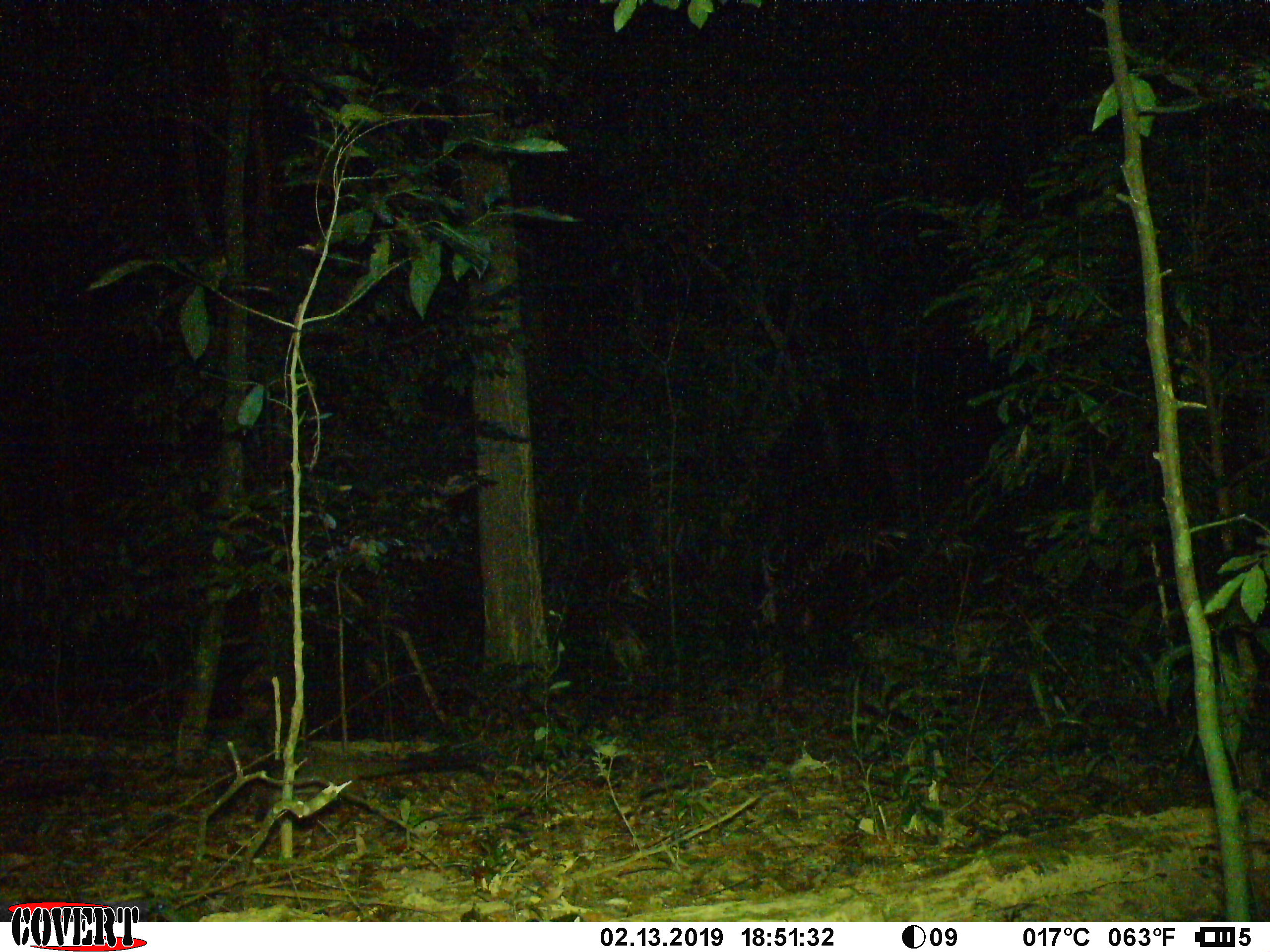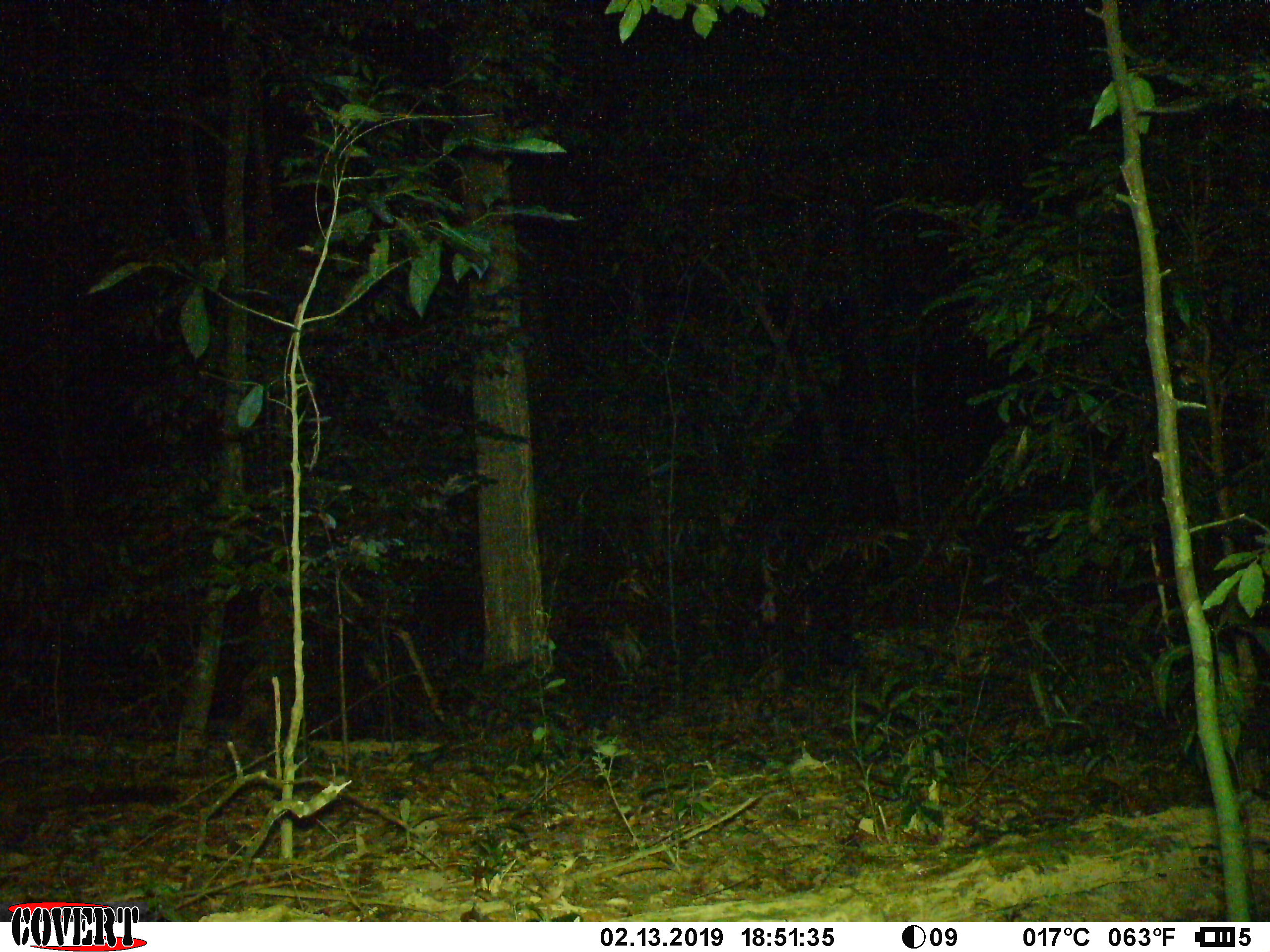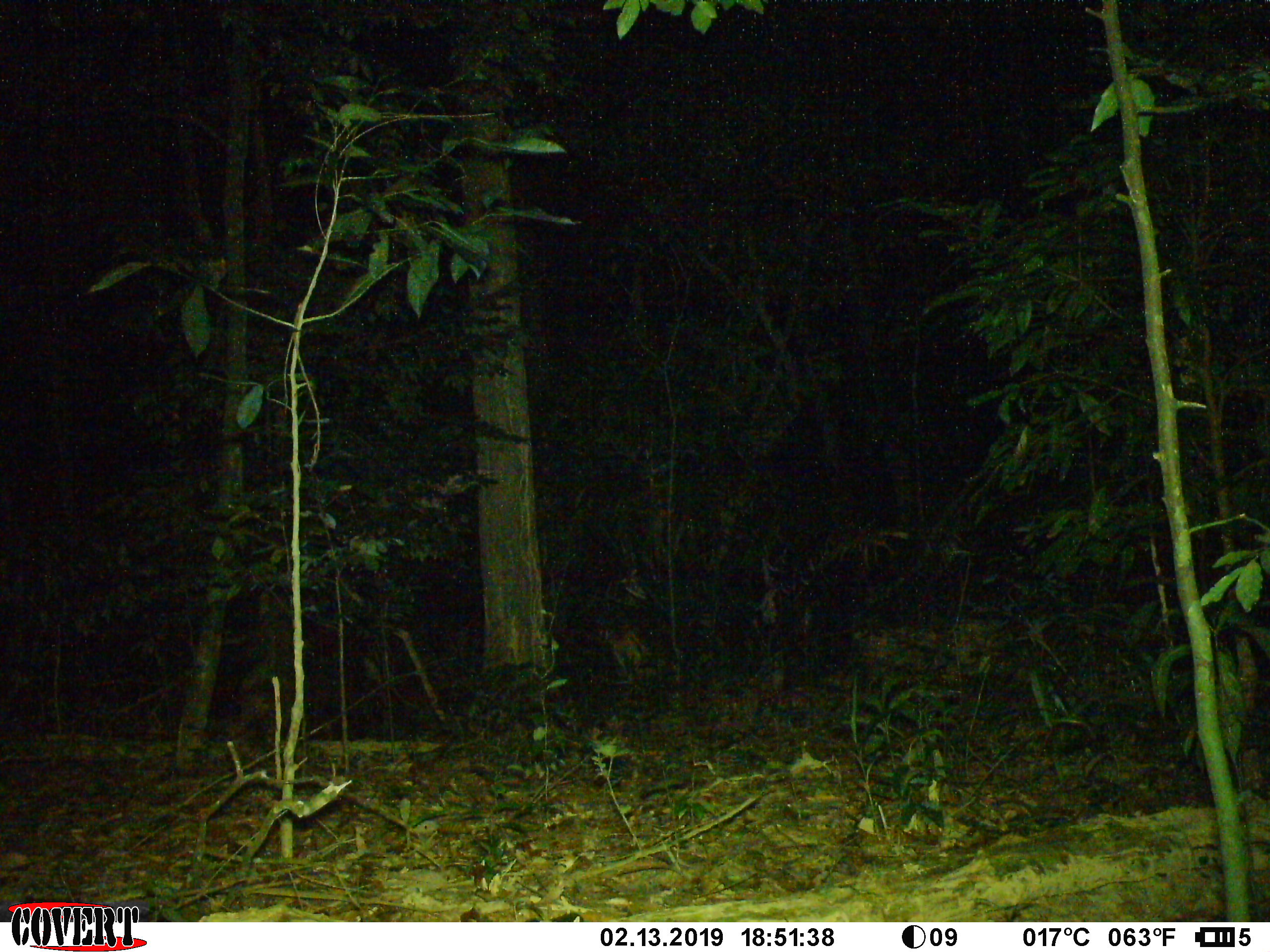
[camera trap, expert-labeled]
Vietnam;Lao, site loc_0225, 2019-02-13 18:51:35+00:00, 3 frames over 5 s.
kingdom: Animalia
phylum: Chordata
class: Mammalia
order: Carnivora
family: Viverridae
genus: Paguma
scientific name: Paguma larvata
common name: masked palm civet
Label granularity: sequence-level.